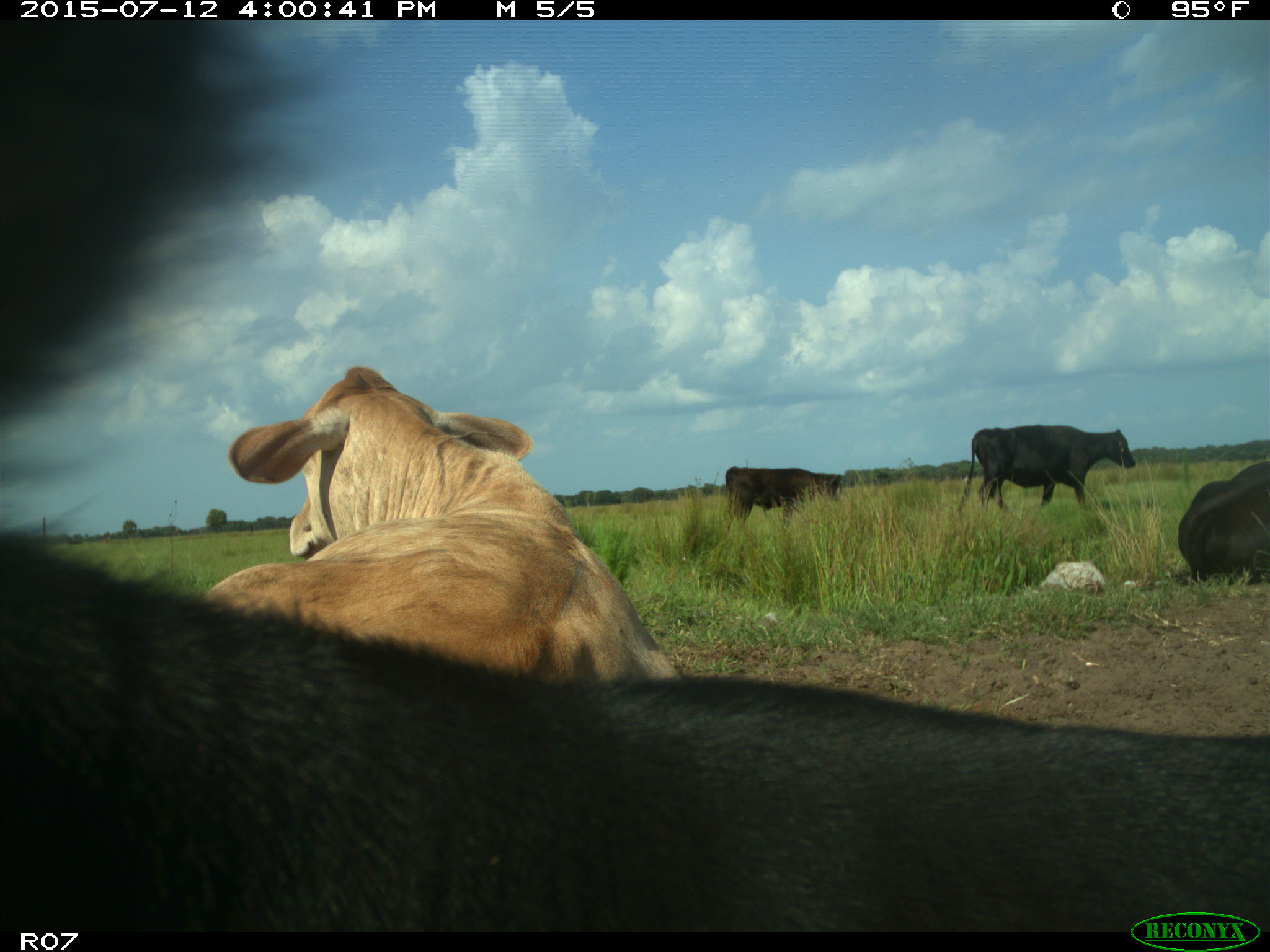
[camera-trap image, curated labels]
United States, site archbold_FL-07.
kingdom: Animalia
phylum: Chordata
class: Mammalia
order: Artiodactyla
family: Bovidae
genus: Bos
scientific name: Bos taurus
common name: domestic cow